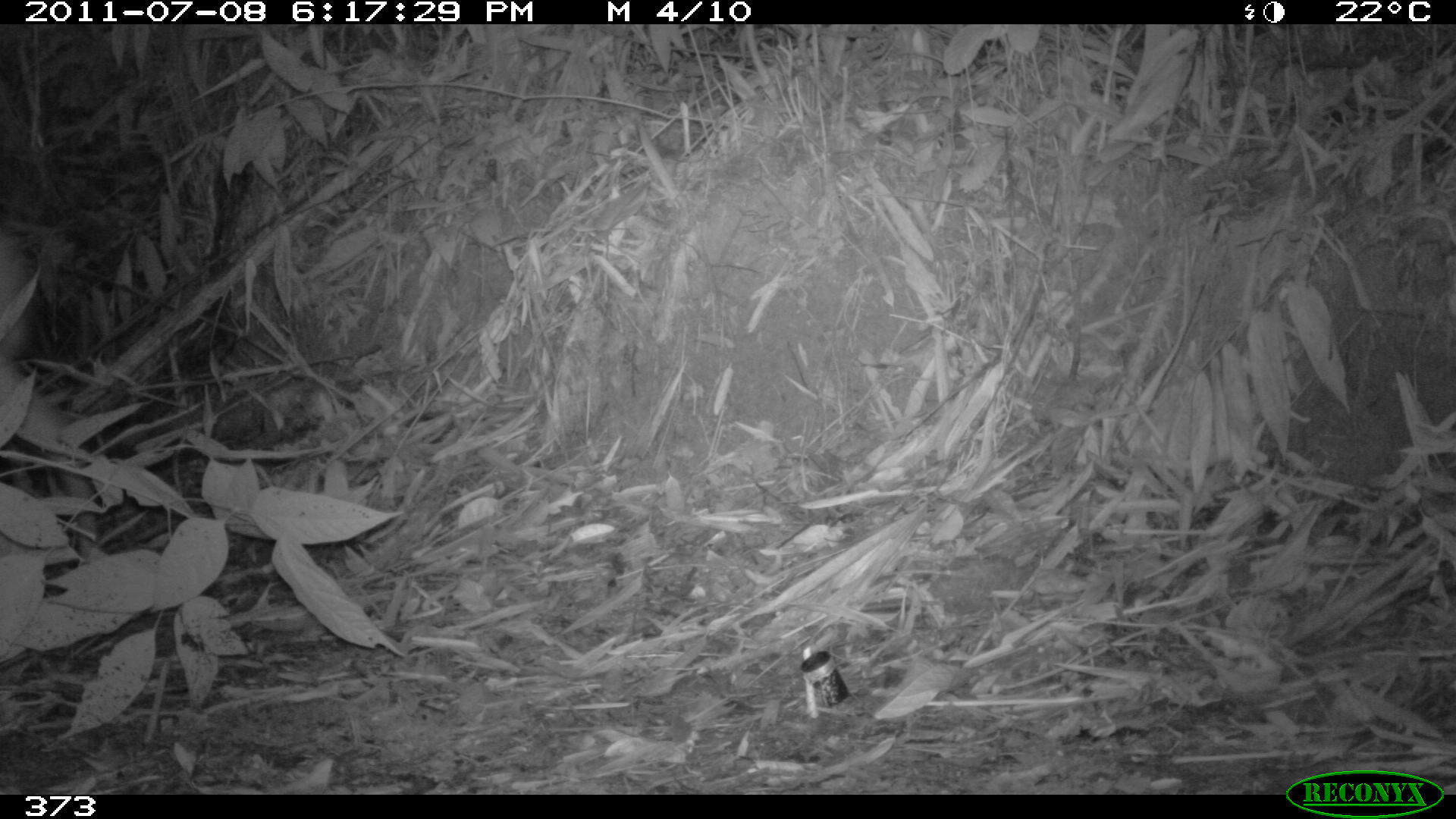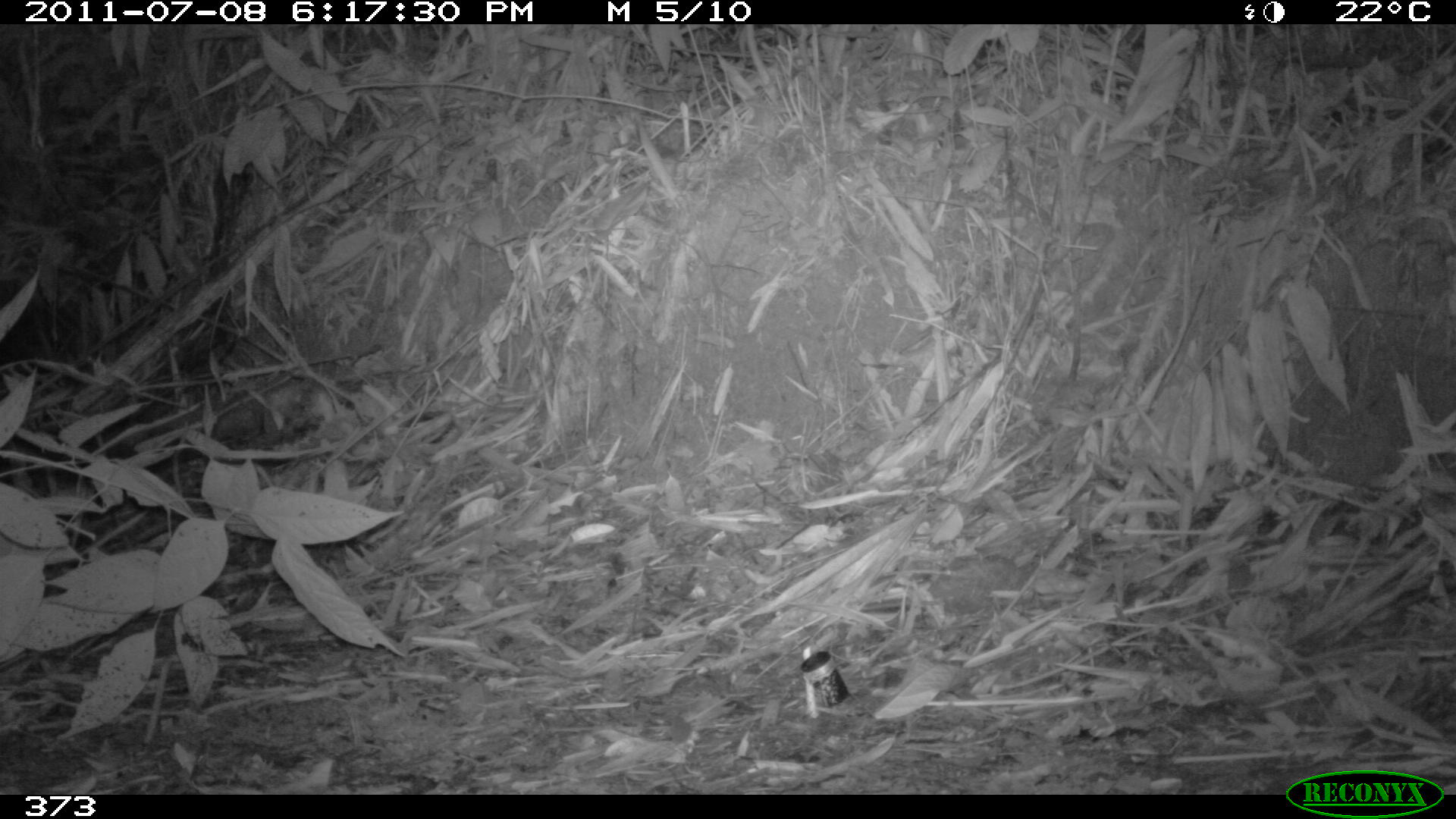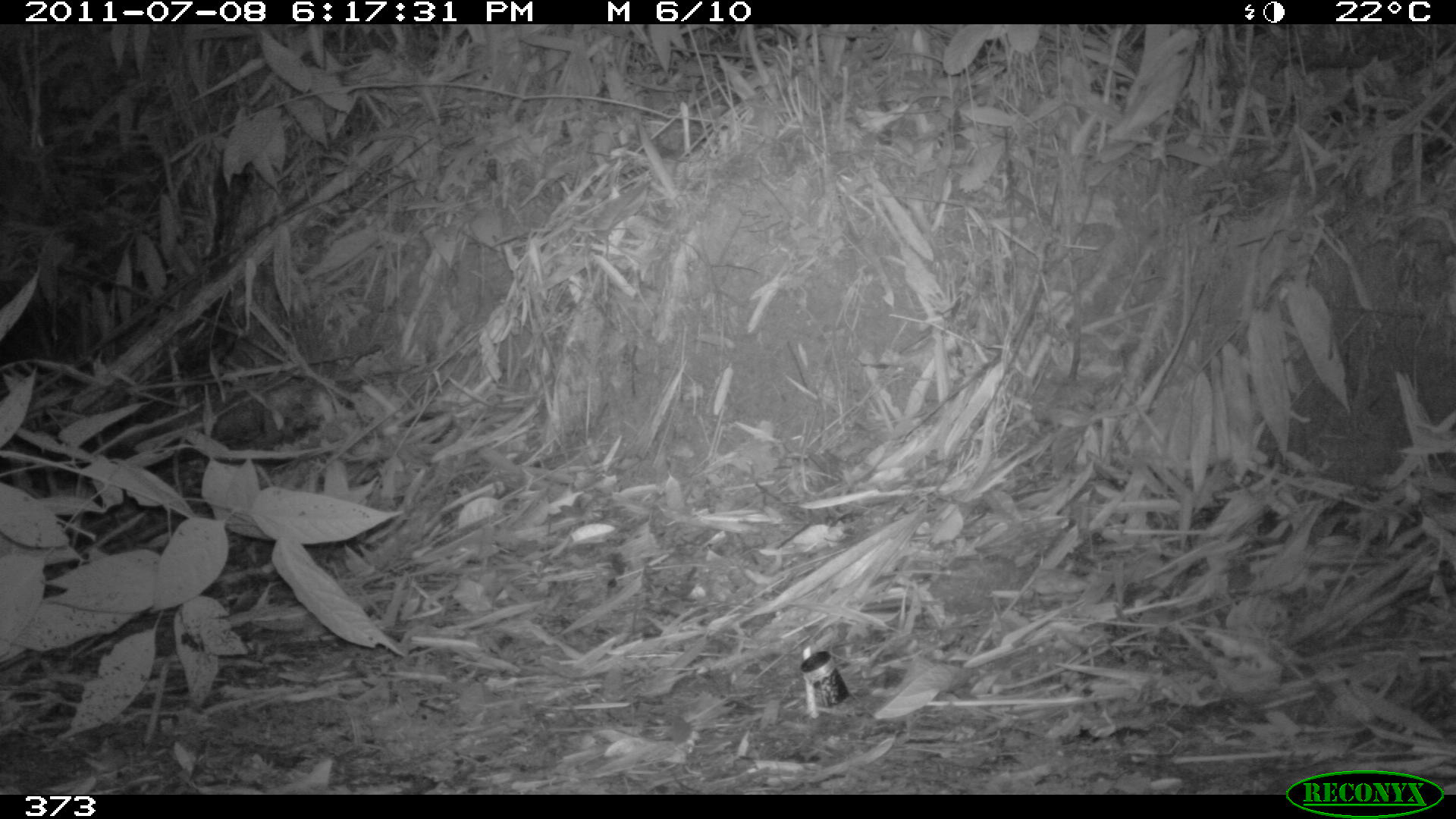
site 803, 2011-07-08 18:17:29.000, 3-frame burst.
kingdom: Animalia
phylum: Chordata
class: Mammalia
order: Artiodactyla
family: Cervidae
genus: Mazama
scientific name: Mazama americana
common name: red brocket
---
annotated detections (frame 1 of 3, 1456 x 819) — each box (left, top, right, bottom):
mazama americana: (0, 224, 97, 563)